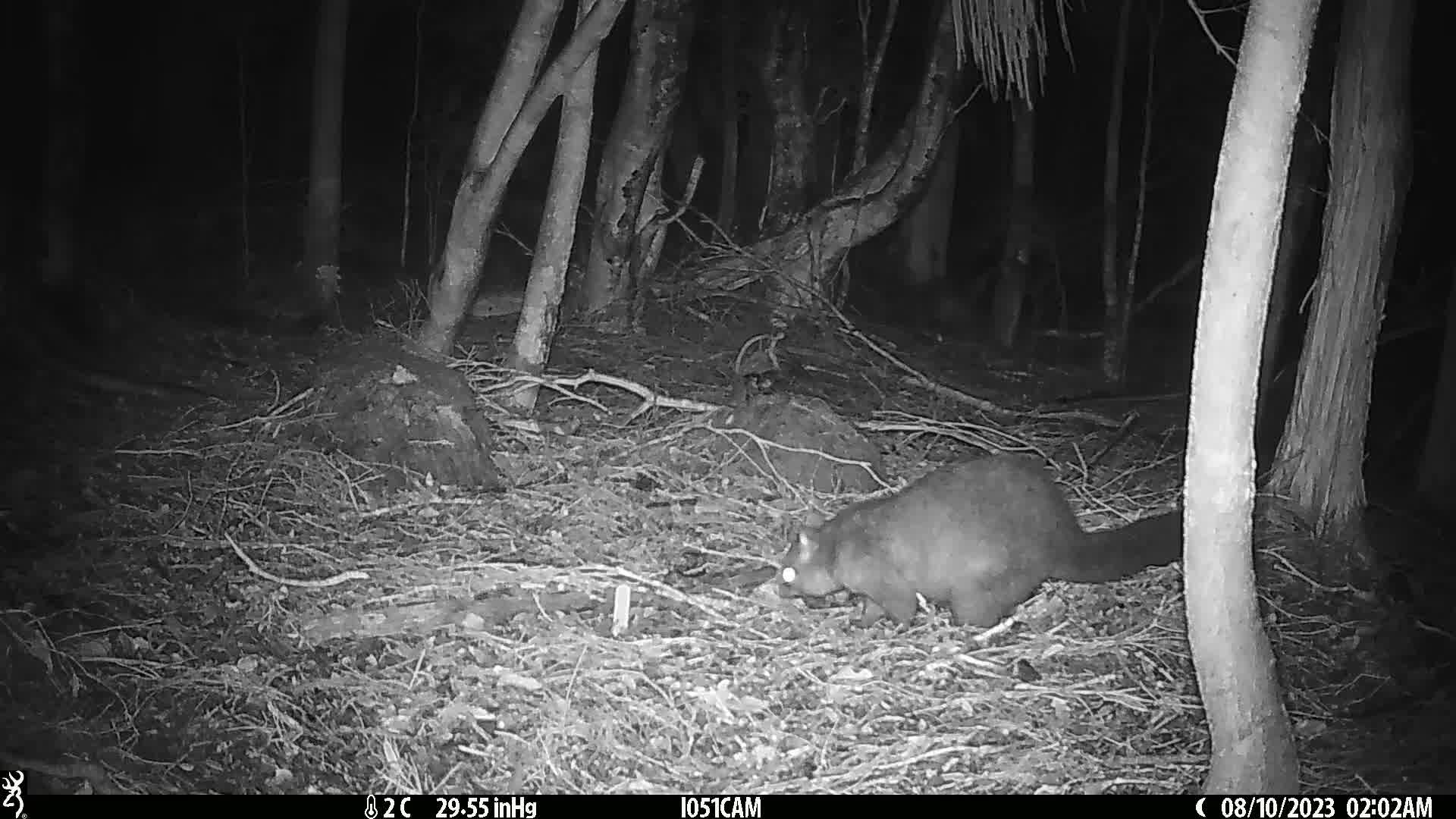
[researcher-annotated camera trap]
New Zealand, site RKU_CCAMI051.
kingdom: Animalia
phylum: Chordata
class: Mammalia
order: Diprotodontia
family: Phalangeridae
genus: Trichosurus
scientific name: Trichosurus vulpecula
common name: common brushtail possum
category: possum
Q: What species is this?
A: Possum (common brushtail possum) (Trichosurus vulpecula).